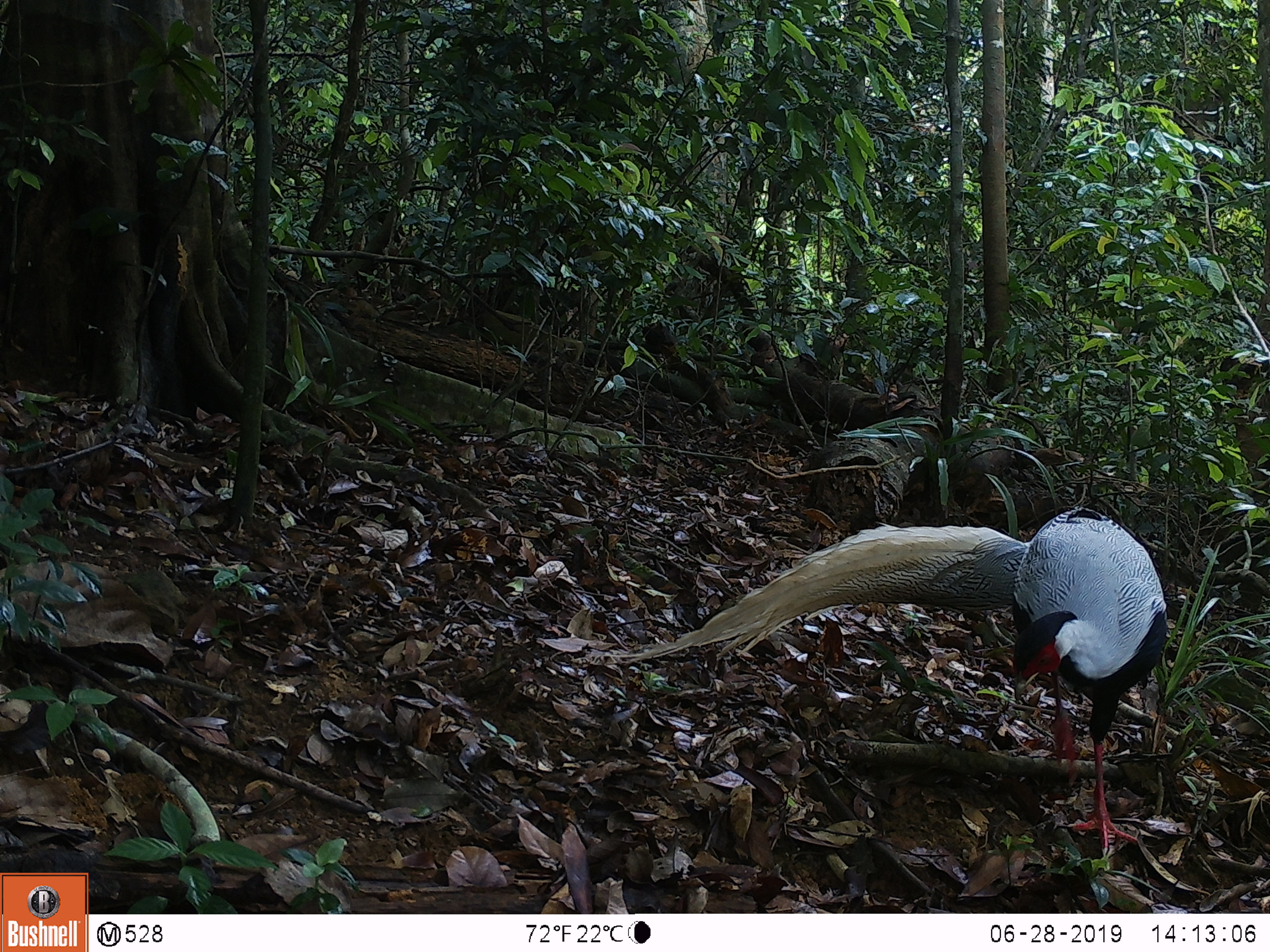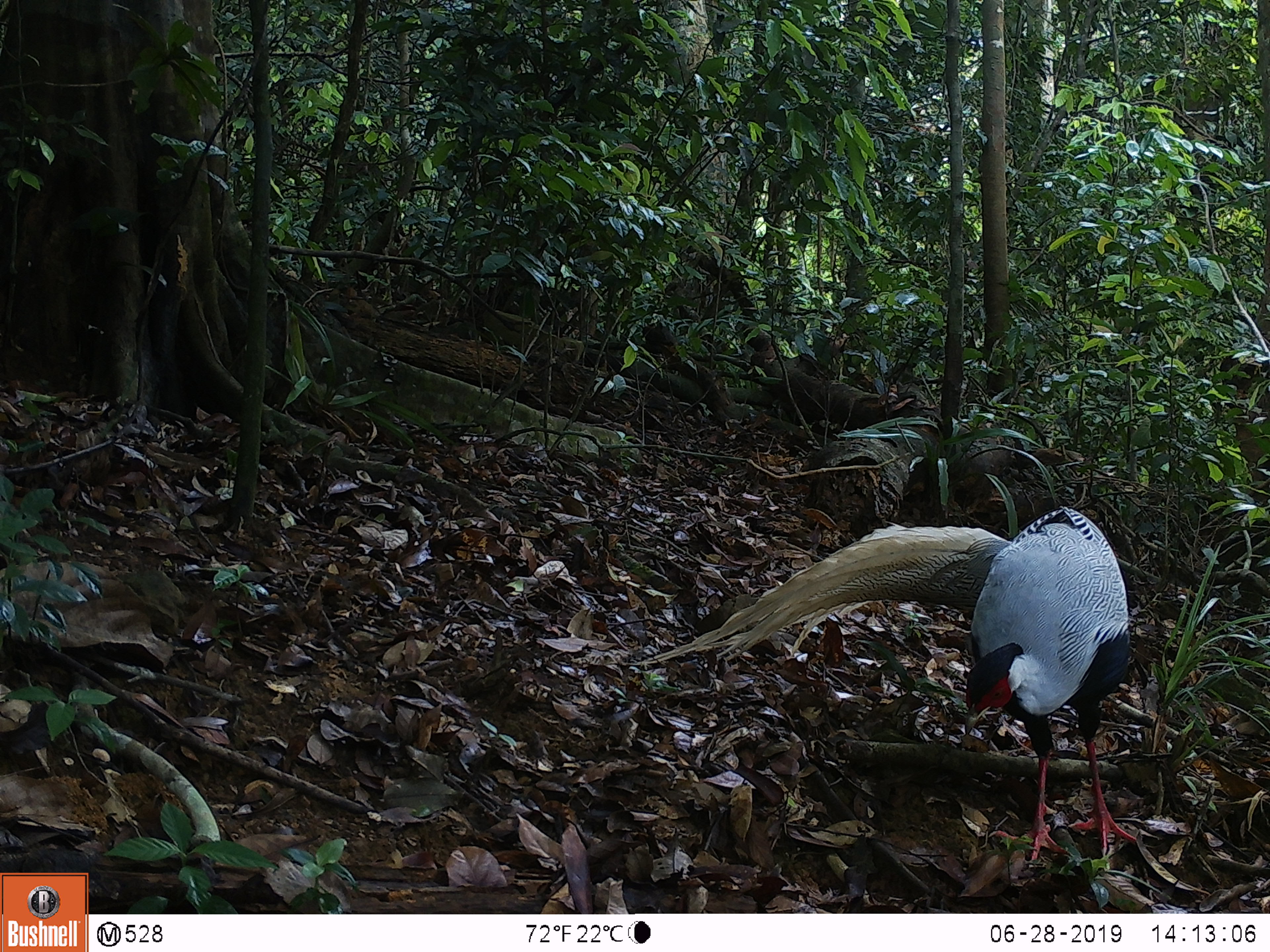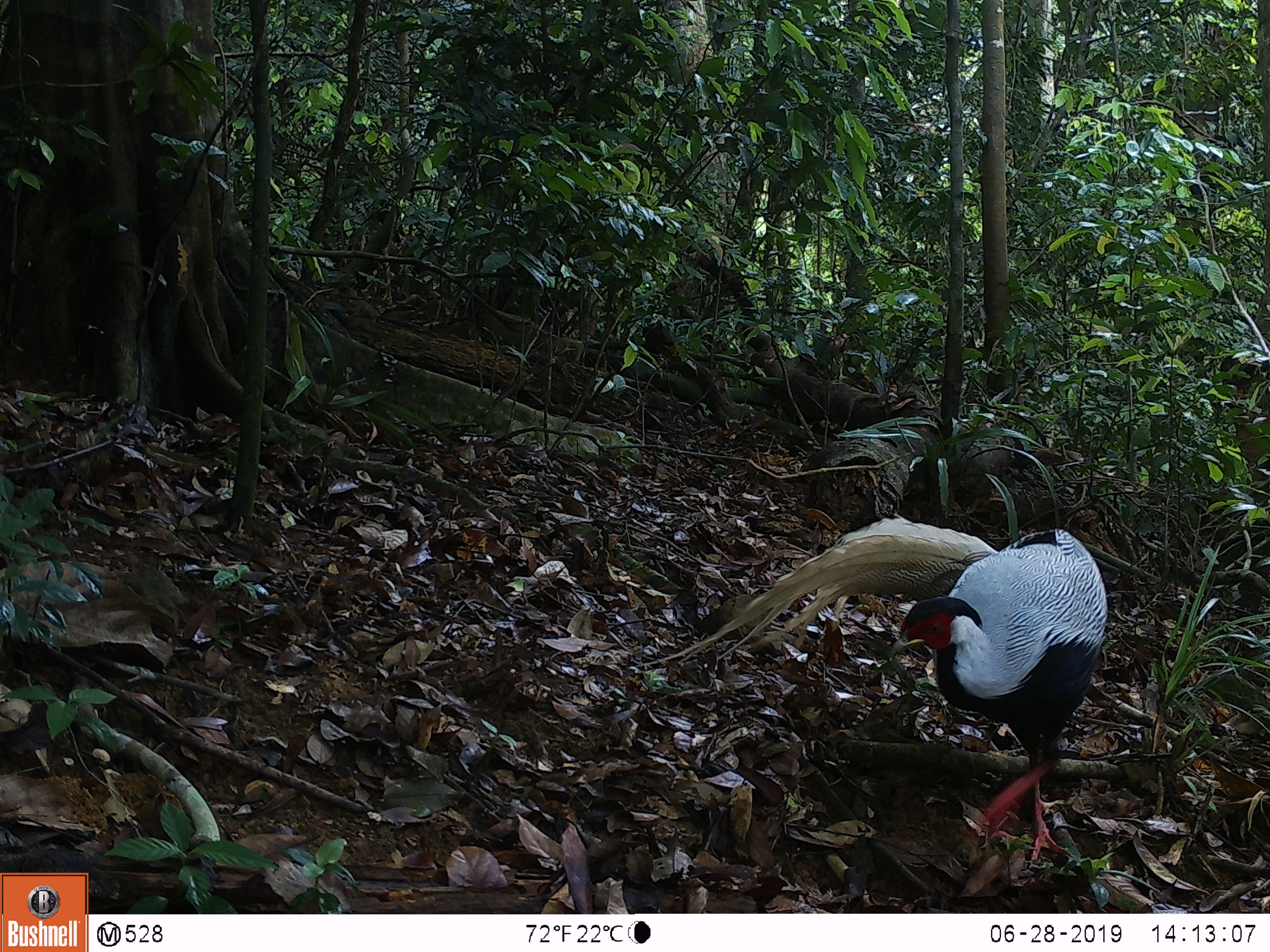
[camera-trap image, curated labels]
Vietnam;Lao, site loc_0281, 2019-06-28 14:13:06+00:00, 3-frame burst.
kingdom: Animalia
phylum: Chordata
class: Aves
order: Galliformes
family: Phasianidae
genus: Lophura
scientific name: Lophura nycthemera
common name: silver pheasant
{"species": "silver pheasant (Lophura nycthemera)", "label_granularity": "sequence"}